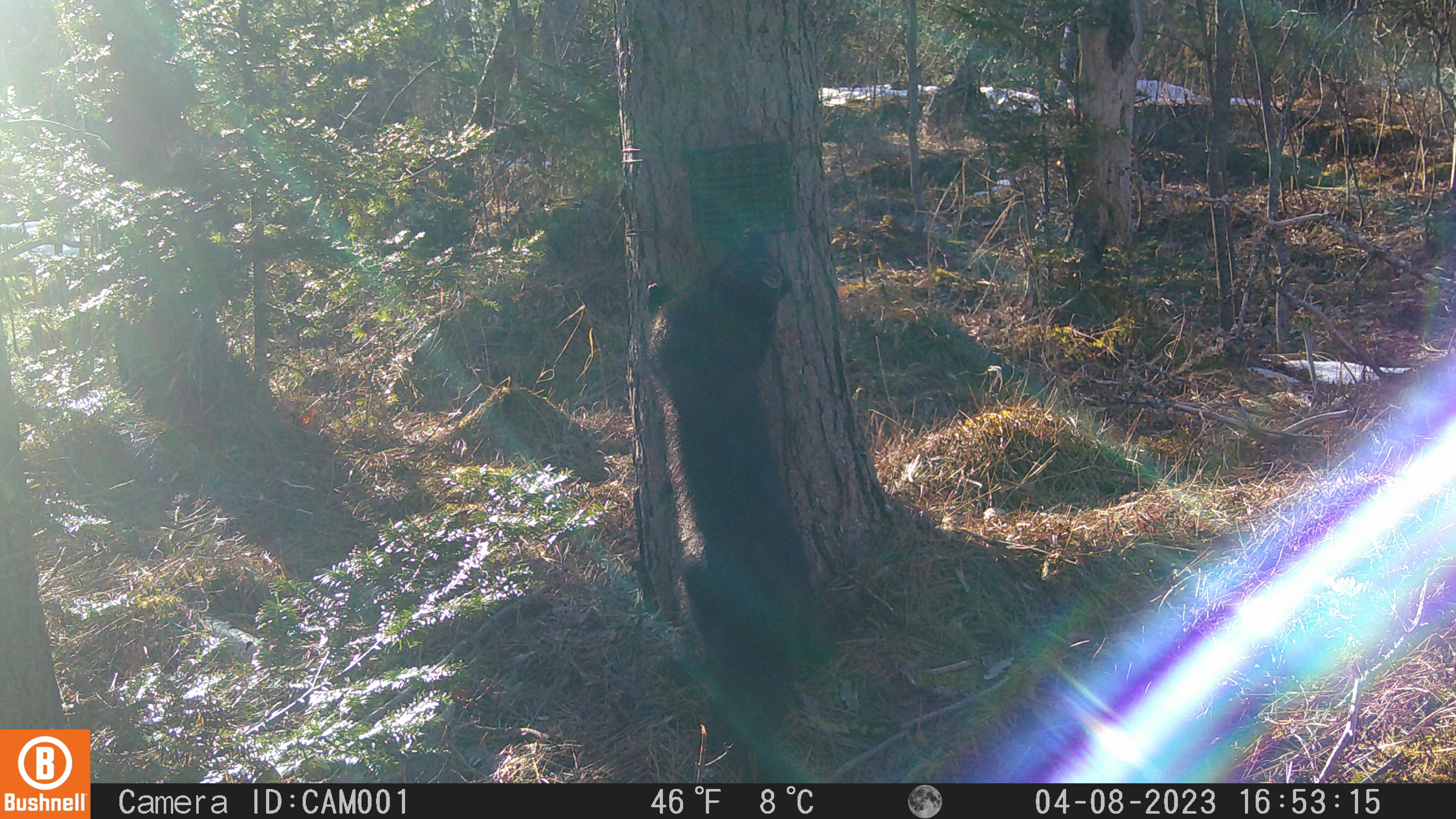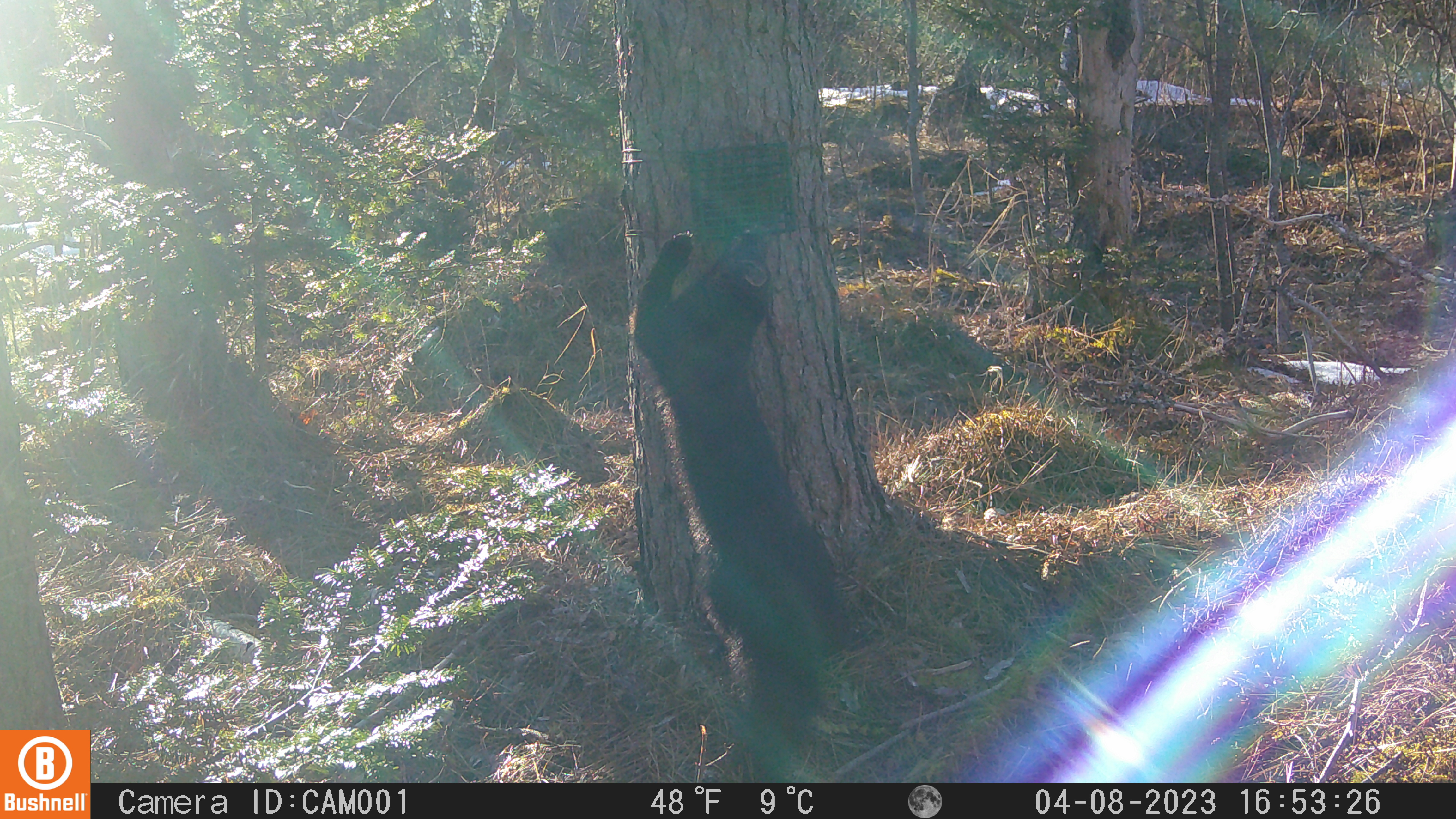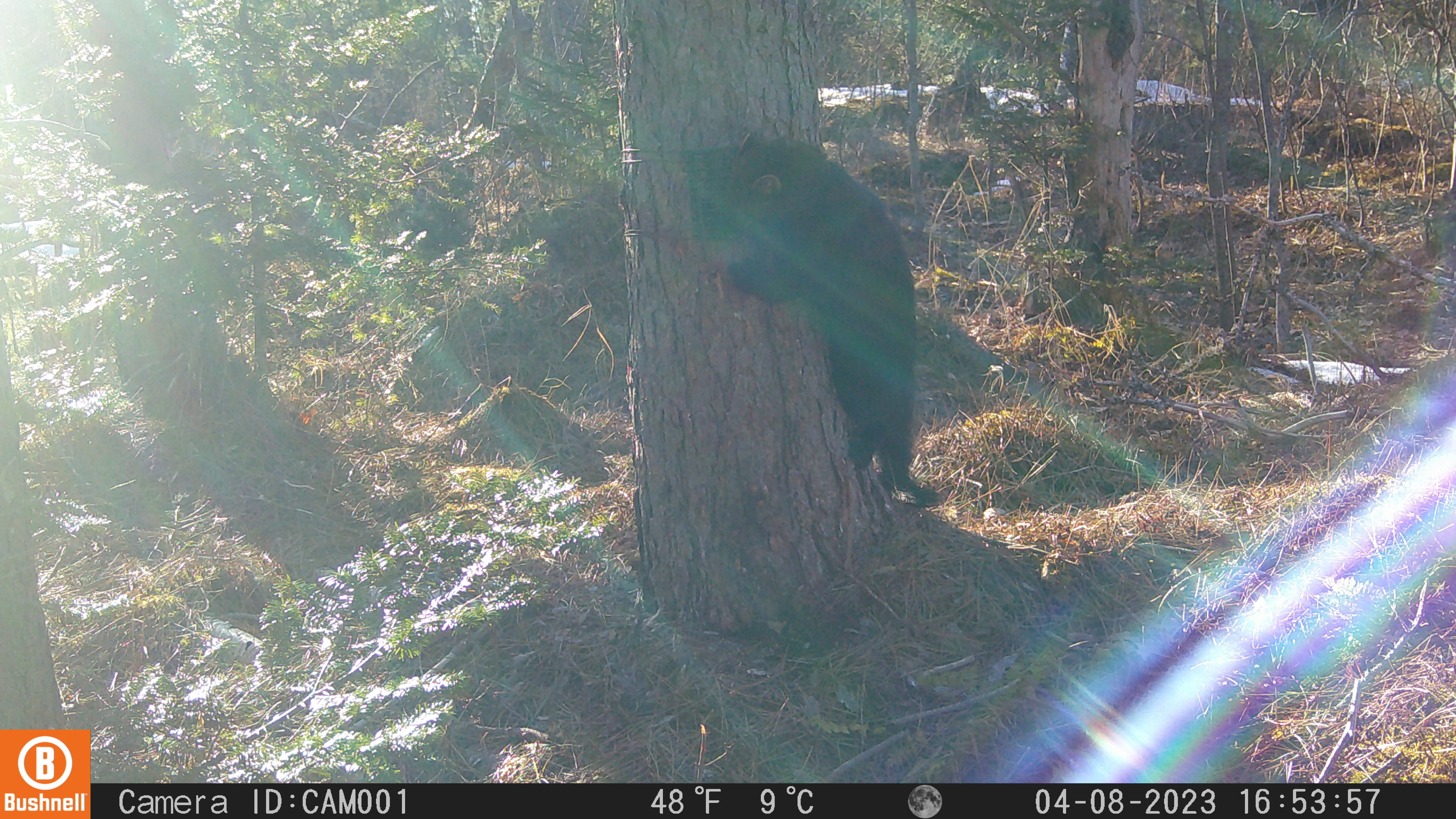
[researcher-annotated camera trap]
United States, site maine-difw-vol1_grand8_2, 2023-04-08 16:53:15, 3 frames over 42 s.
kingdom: Animalia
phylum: Chordata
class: Mammalia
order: Carnivora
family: Mustelidae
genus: Pekania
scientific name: Pekania pennanti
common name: fisher